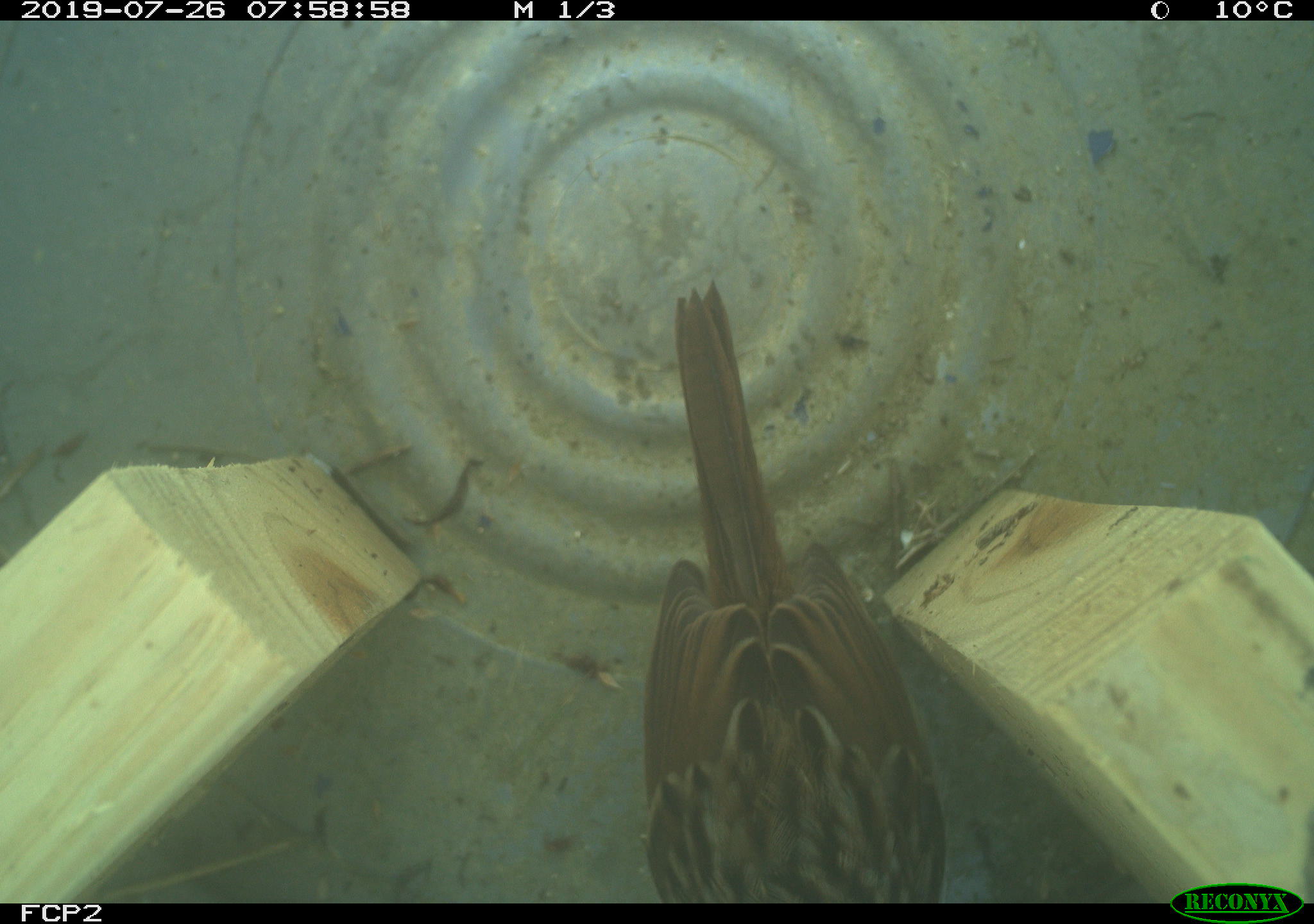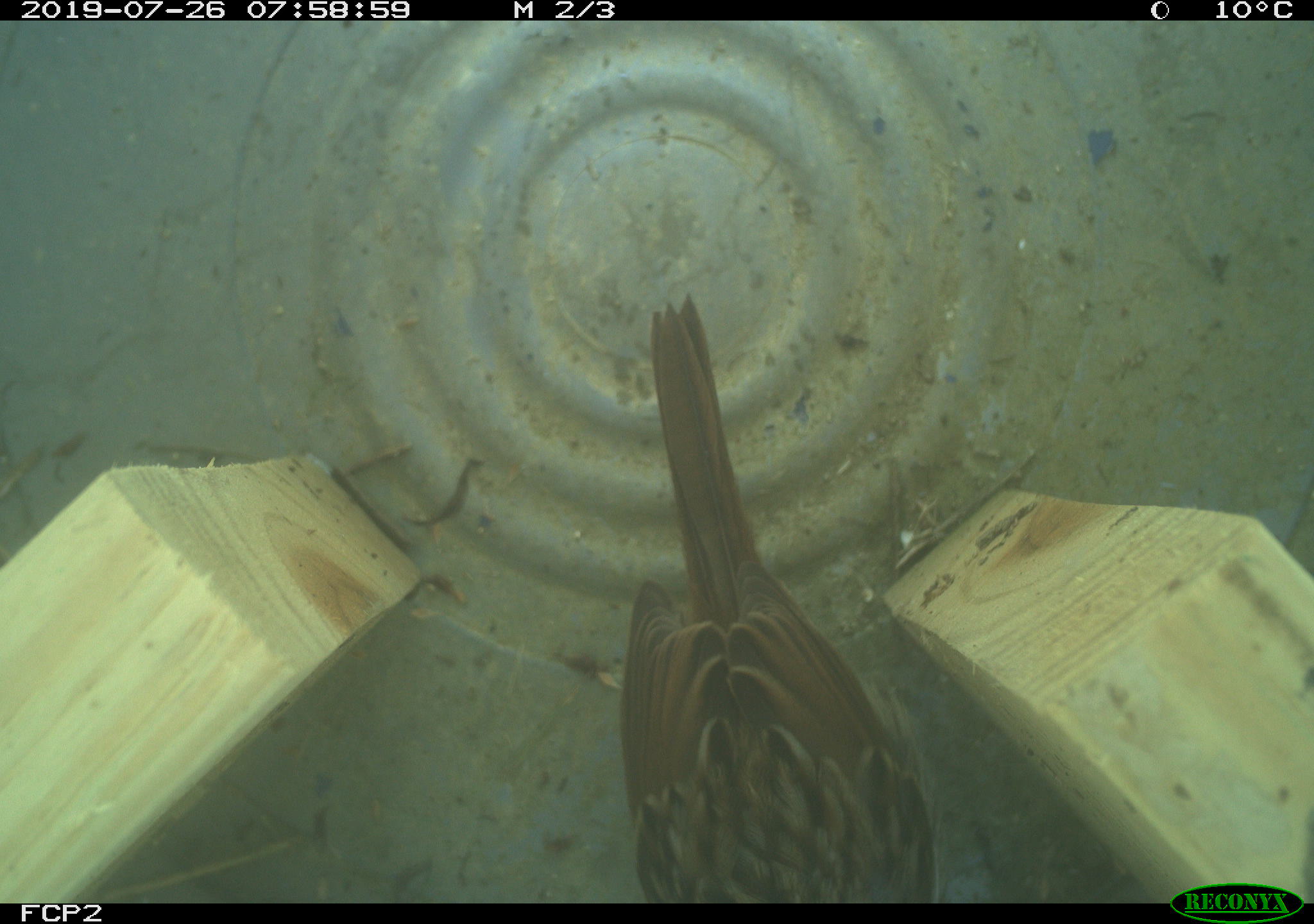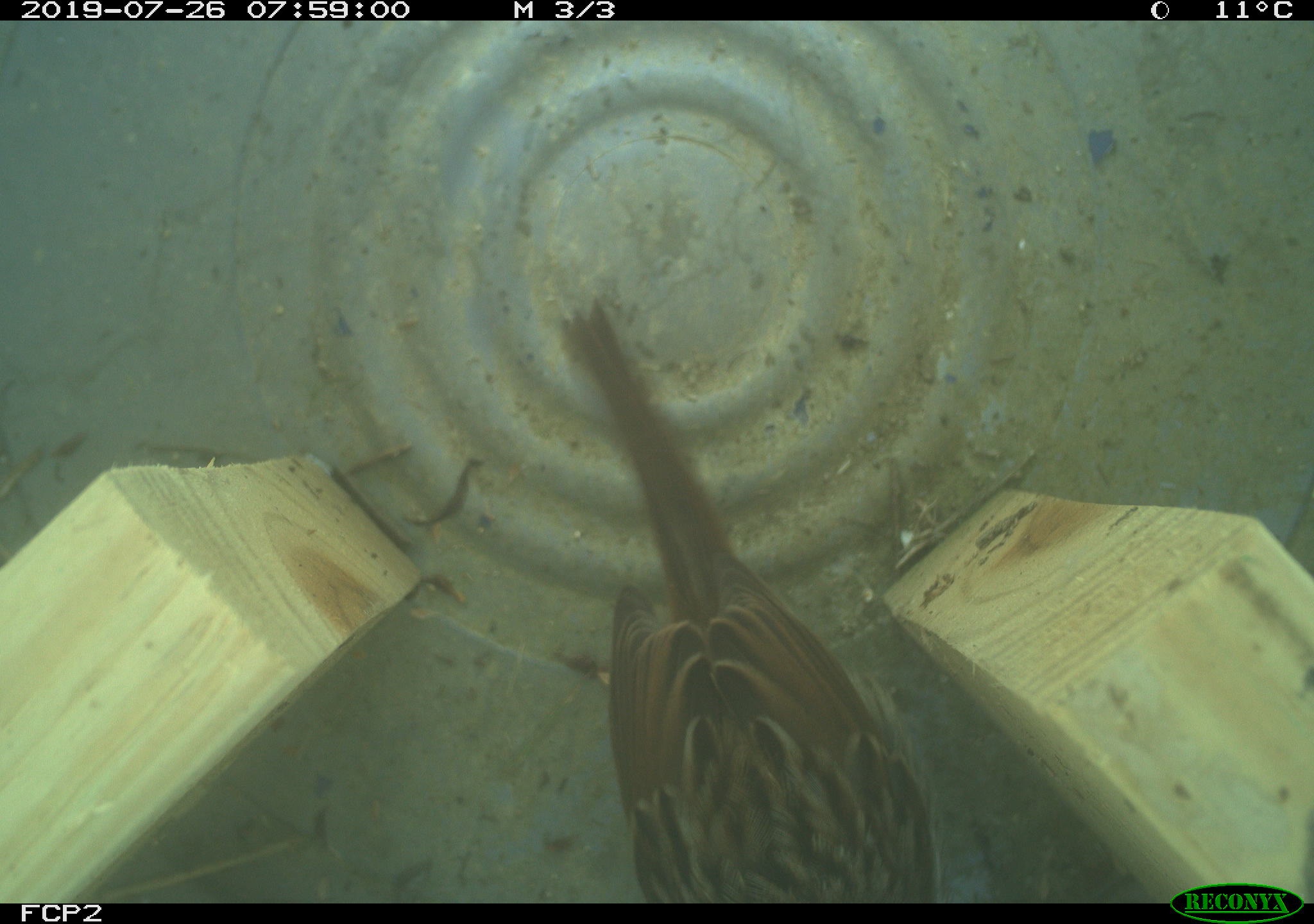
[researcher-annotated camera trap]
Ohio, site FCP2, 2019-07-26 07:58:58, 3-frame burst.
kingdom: Animalia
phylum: Chordata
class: Aves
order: Passeriformes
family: Passerellidae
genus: Melospiza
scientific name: Melospiza melodia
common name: song sparrow